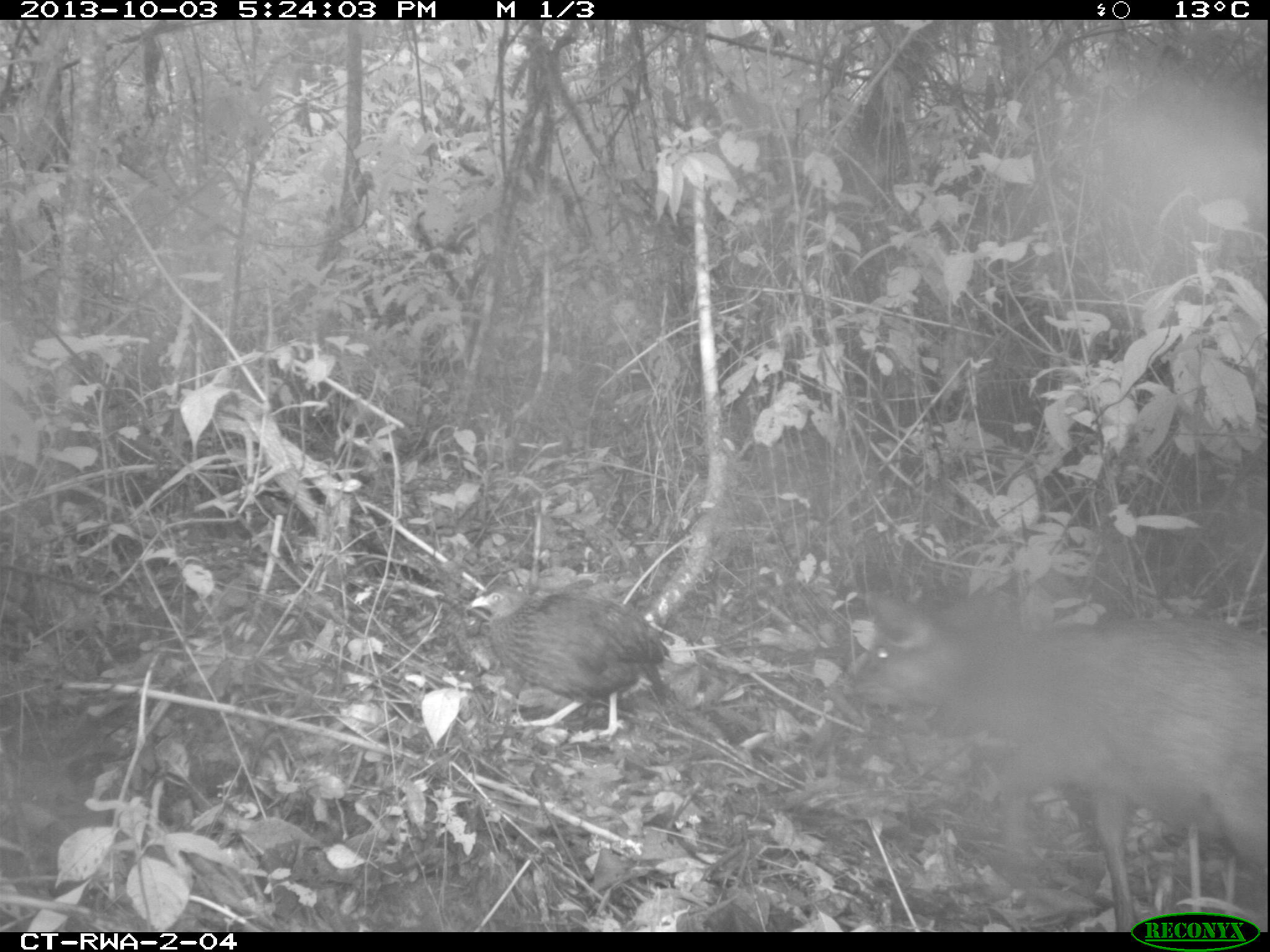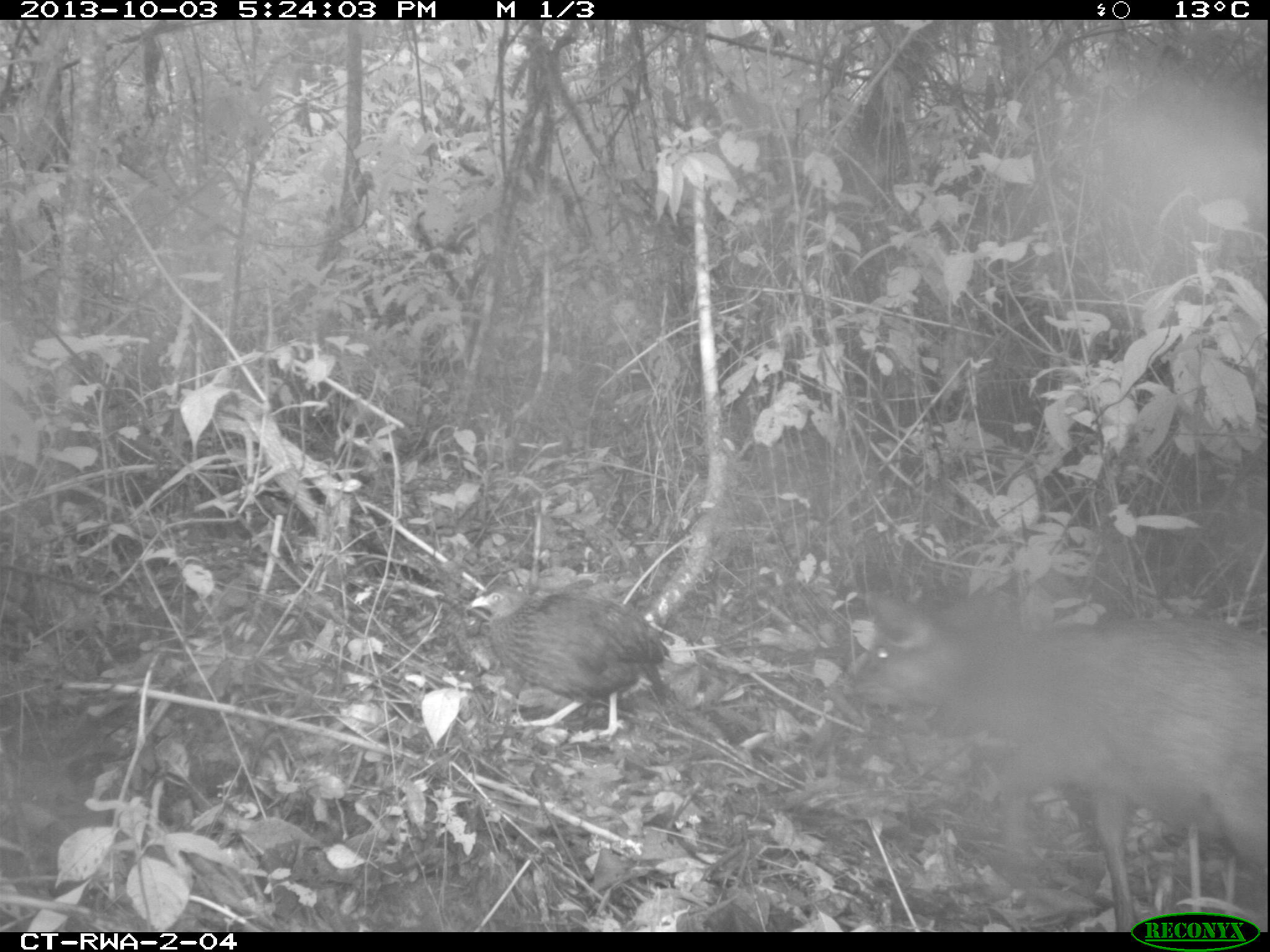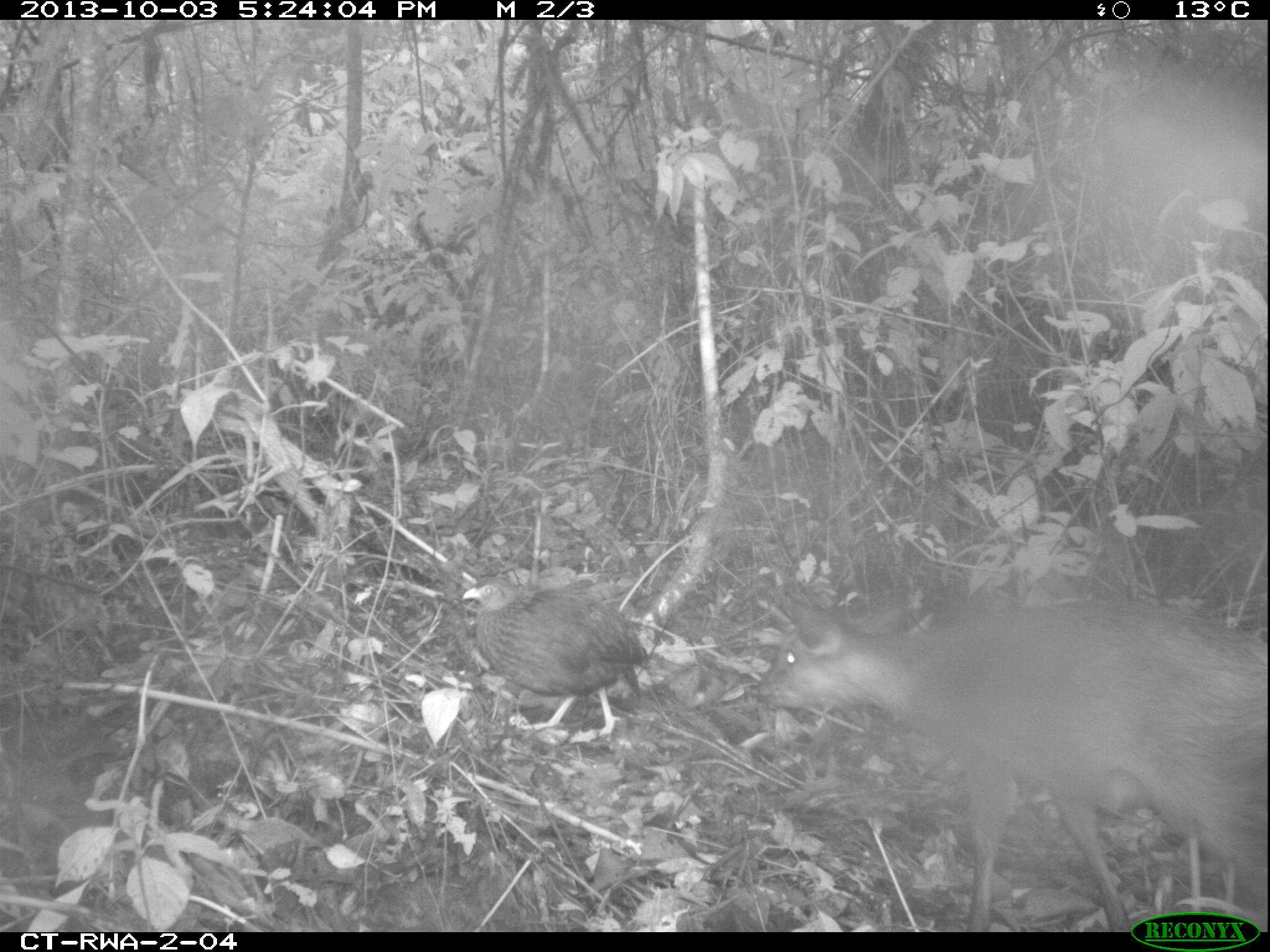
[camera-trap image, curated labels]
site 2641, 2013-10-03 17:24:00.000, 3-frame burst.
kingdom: Animalia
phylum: Chordata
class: Aves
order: Galliformes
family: Phasianidae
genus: Pternistis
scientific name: Pternistis nobilis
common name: handsome francolin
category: francolinus nobilis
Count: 1.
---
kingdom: Animalia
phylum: Chordata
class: Mammalia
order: Artiodactyla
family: Bovidae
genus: Cephalophus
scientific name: Cephalophus nigrifrons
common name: black-fronted duiker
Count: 1.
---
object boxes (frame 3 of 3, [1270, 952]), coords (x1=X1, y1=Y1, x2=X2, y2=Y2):
francolinus nobilis: (x1=750, y1=591, x2=1265, y2=932); (x1=459, y1=574, x2=655, y2=743)